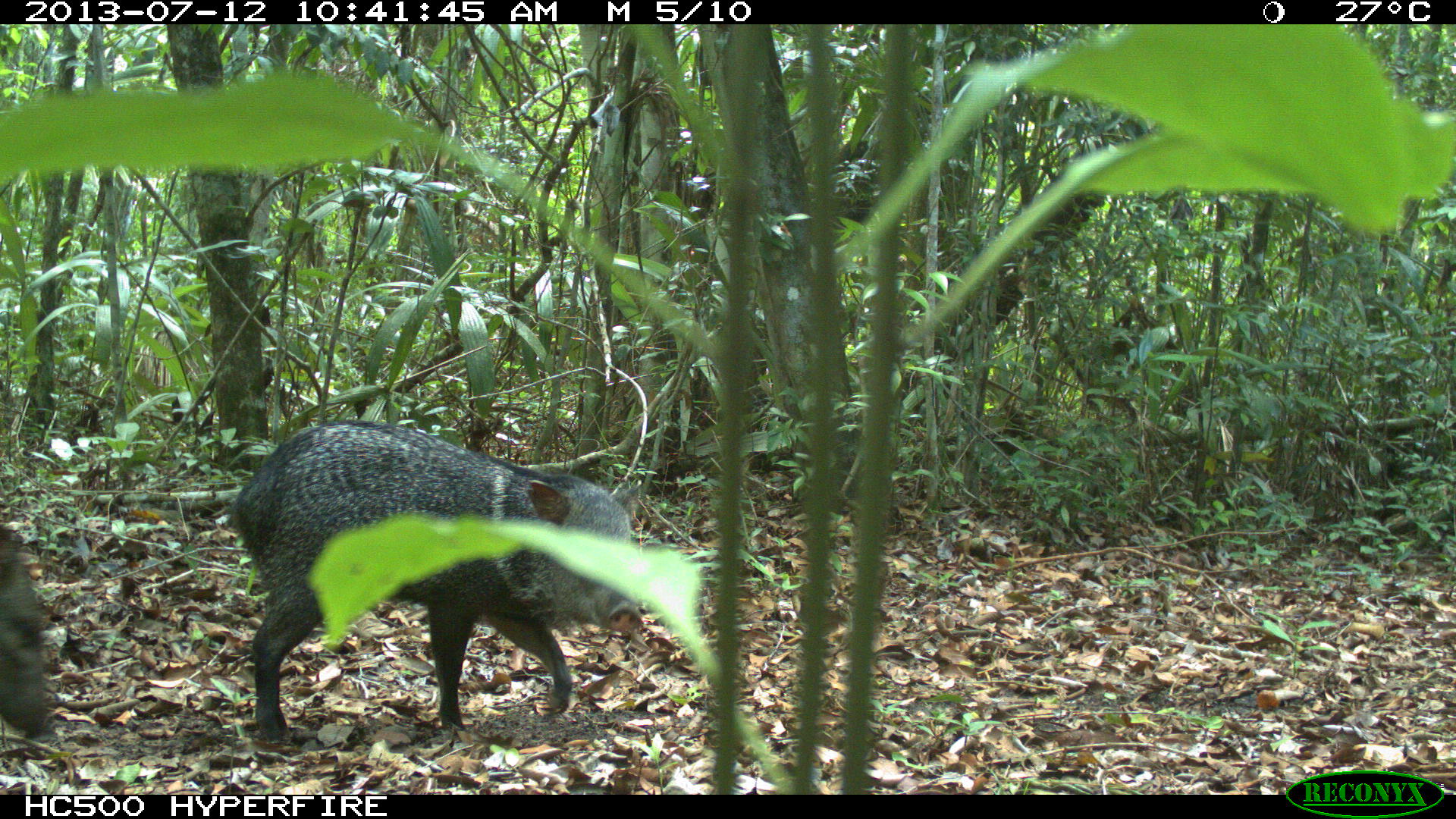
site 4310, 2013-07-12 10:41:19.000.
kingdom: Animalia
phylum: Chordata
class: Mammalia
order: Artiodactyla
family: Tayassuidae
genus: Pecari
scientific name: Pecari tajacu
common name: collared peccary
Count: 13.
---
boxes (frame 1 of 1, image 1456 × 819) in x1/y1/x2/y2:
pecari tajacu: 222/417/645/746; 0/523/61/743